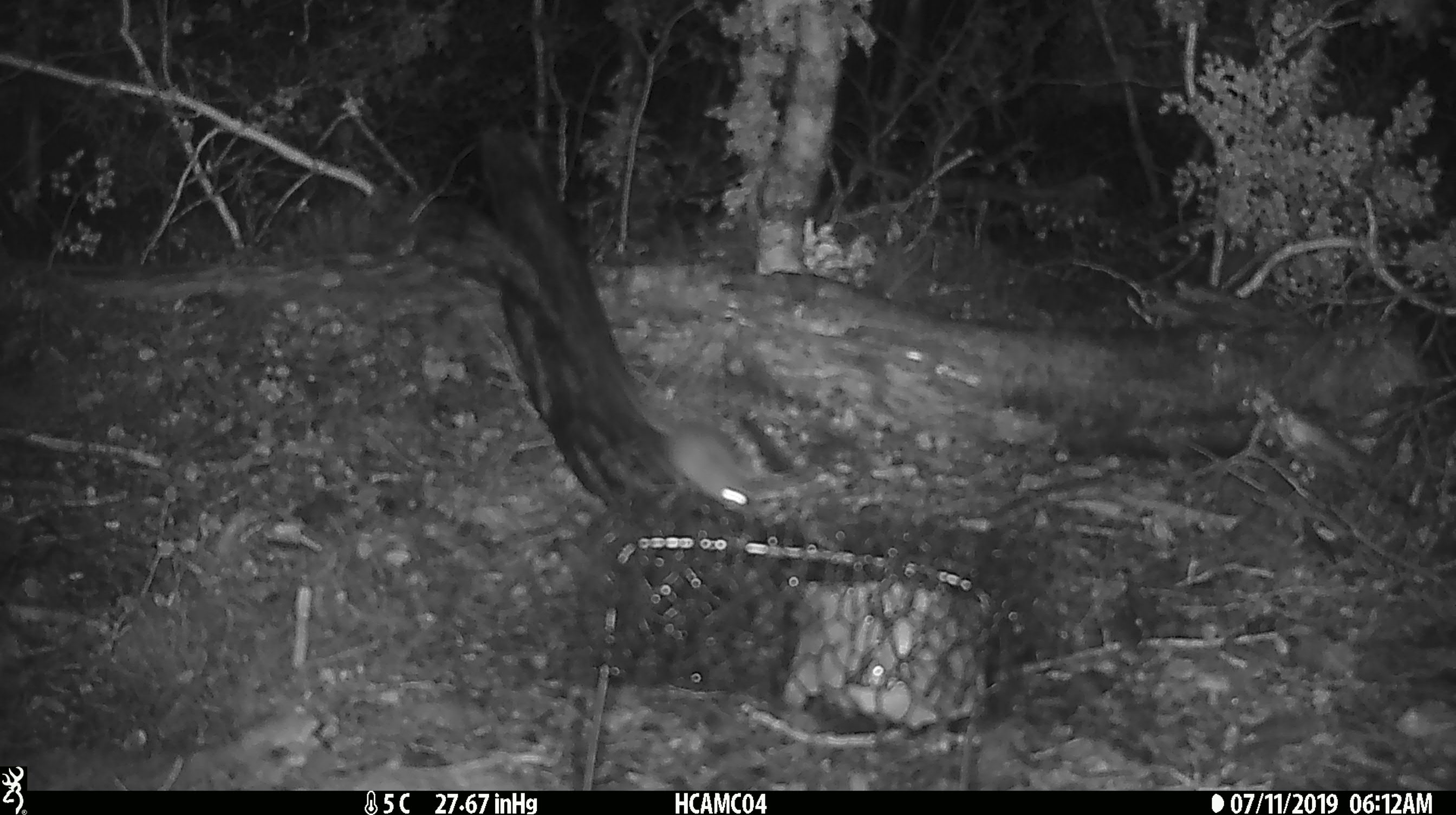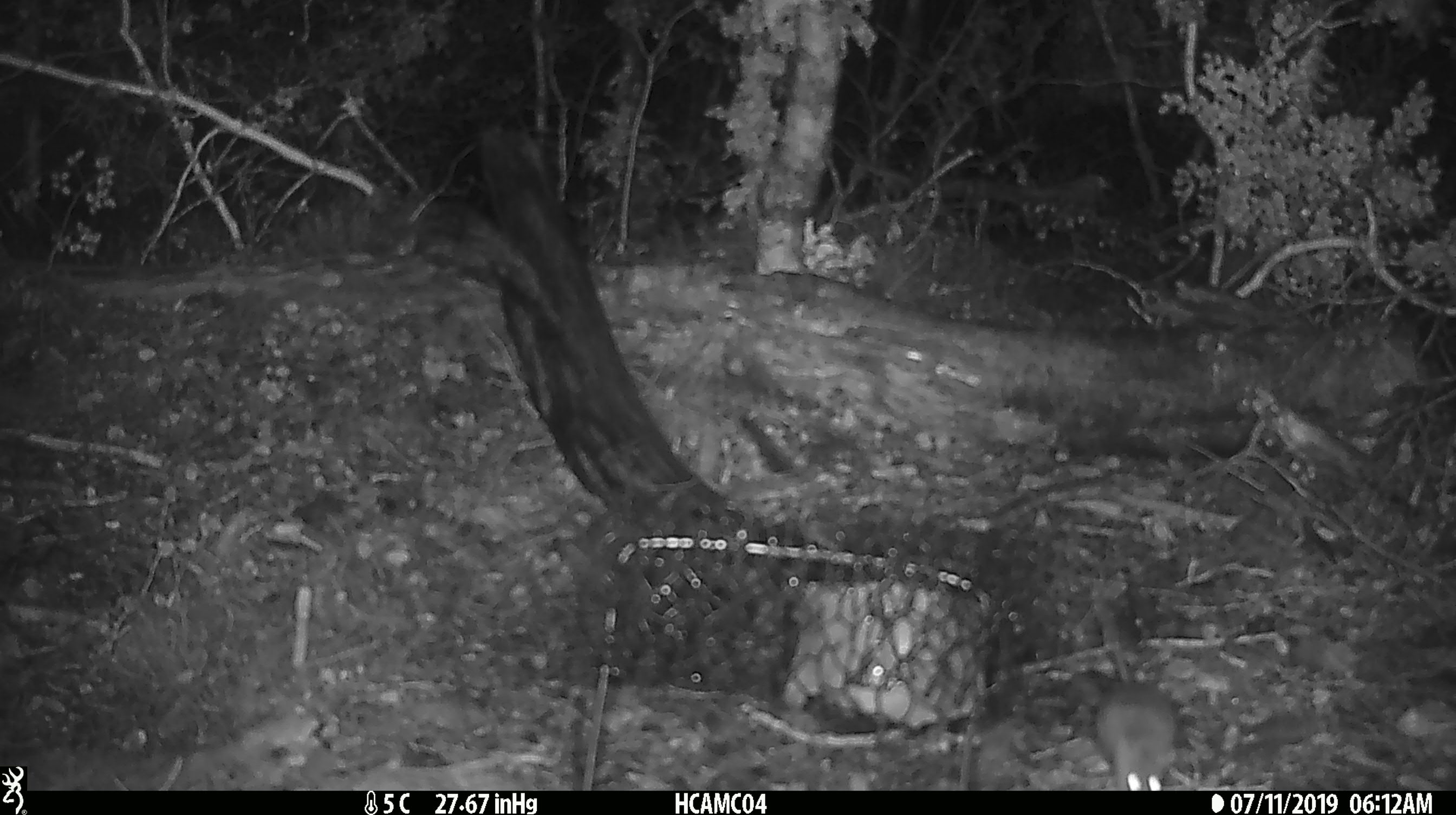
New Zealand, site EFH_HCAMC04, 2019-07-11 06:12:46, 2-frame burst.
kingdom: Animalia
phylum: Chordata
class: Mammalia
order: Rodentia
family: Muridae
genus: Mus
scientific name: Mus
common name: mouse